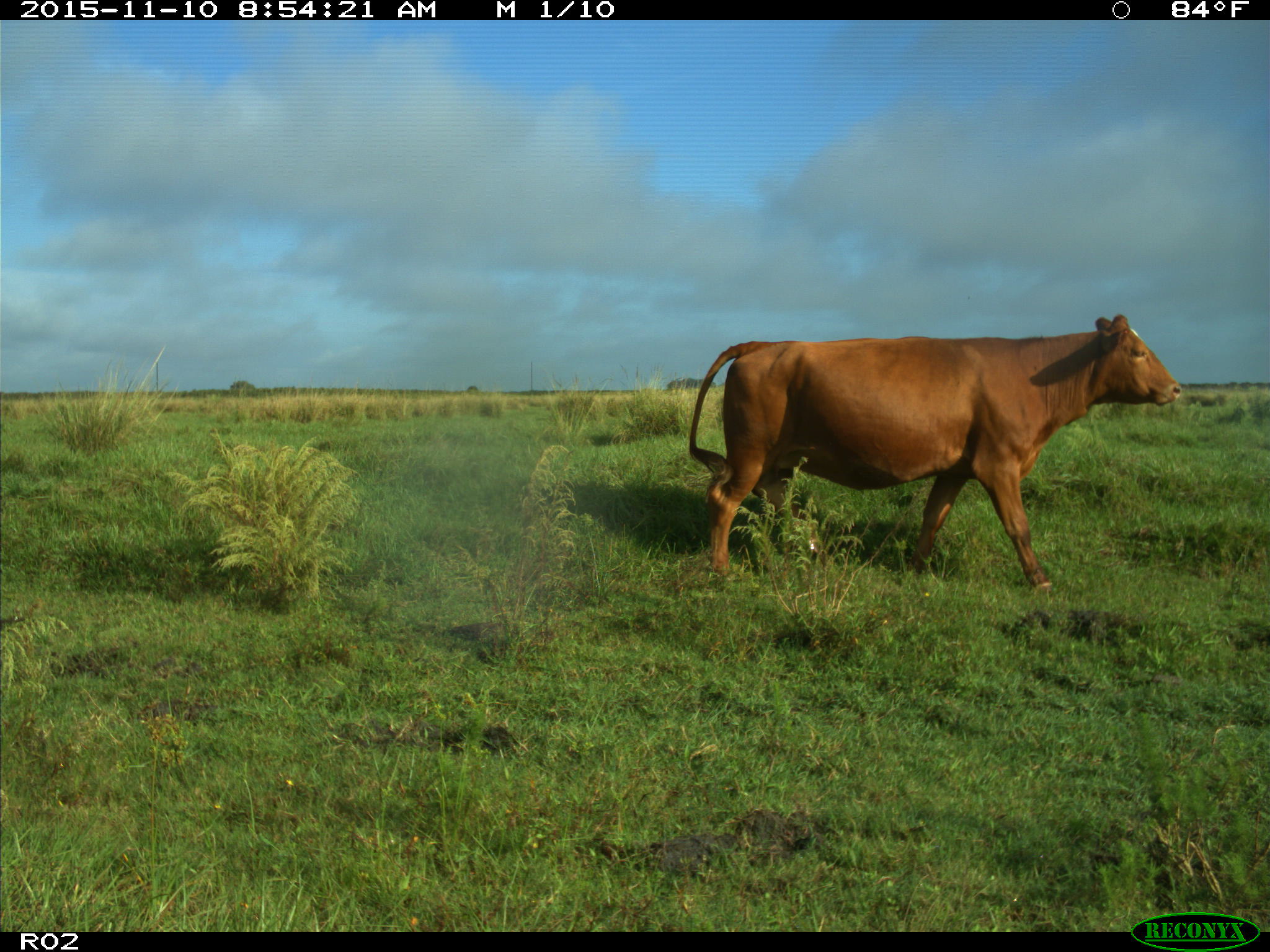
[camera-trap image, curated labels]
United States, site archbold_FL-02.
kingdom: Animalia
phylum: Chordata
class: Mammalia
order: Artiodactyla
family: Bovidae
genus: Bos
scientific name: Bos taurus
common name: domestic cow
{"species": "Bos taurus (domestic cow)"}